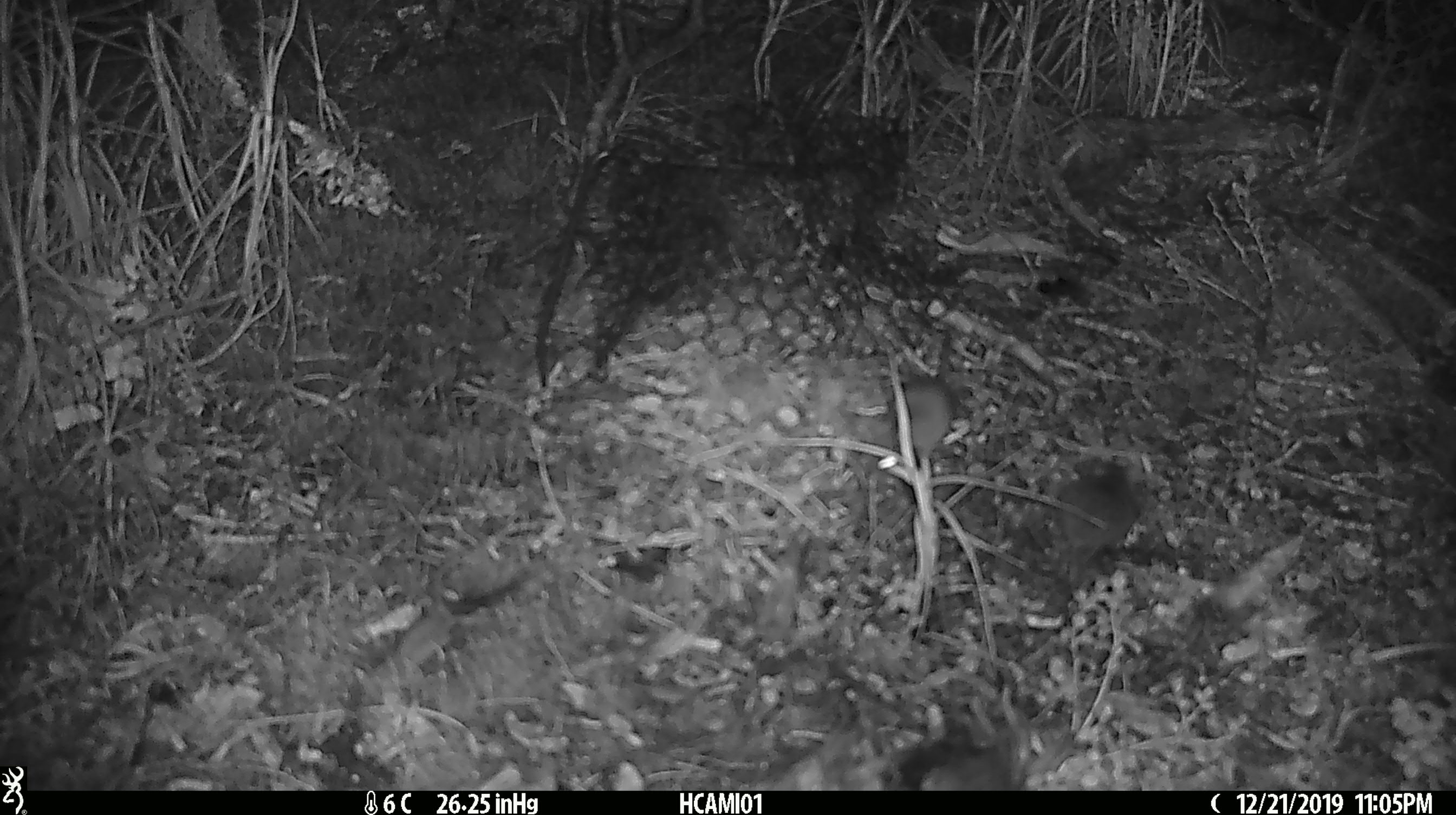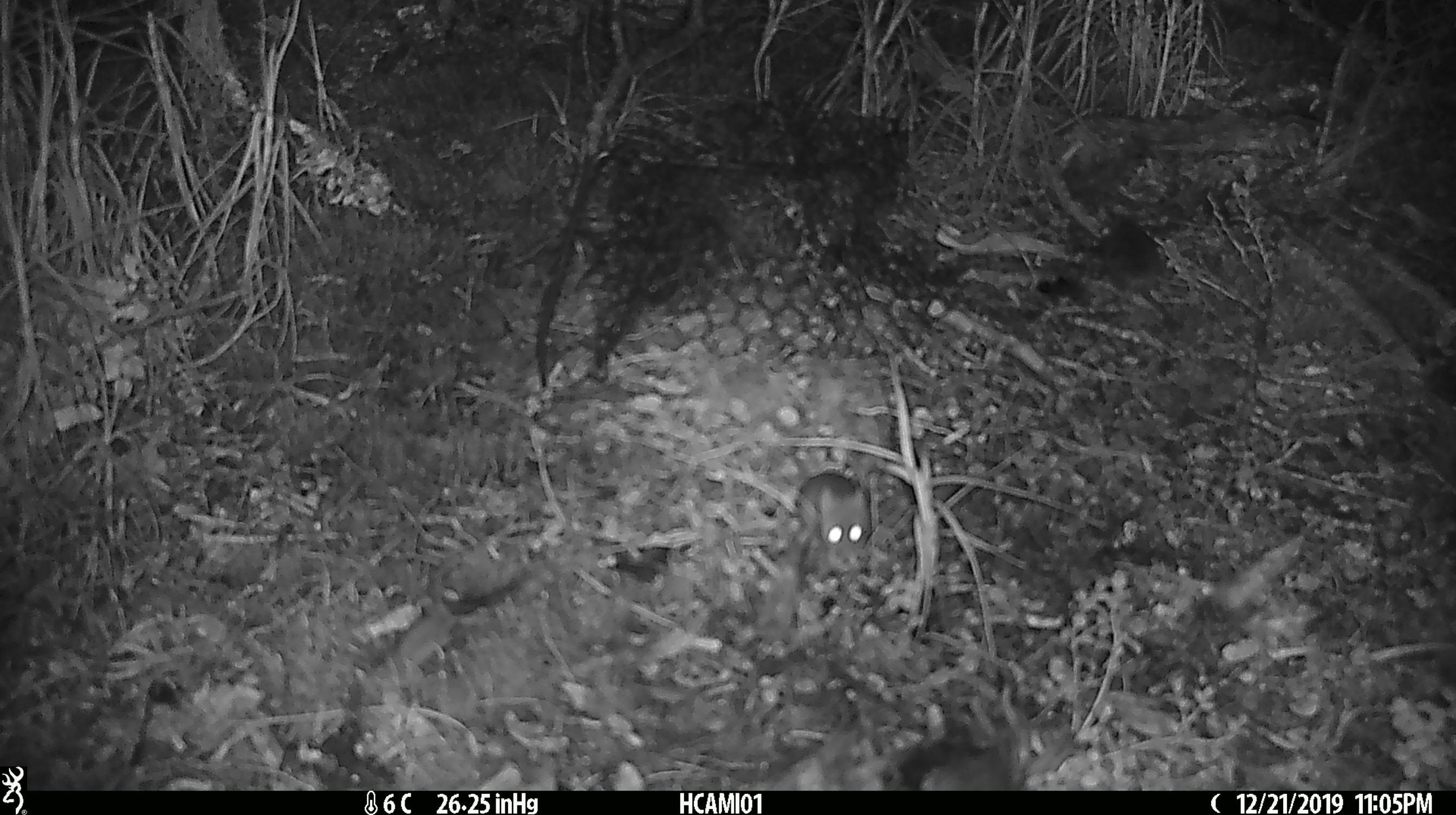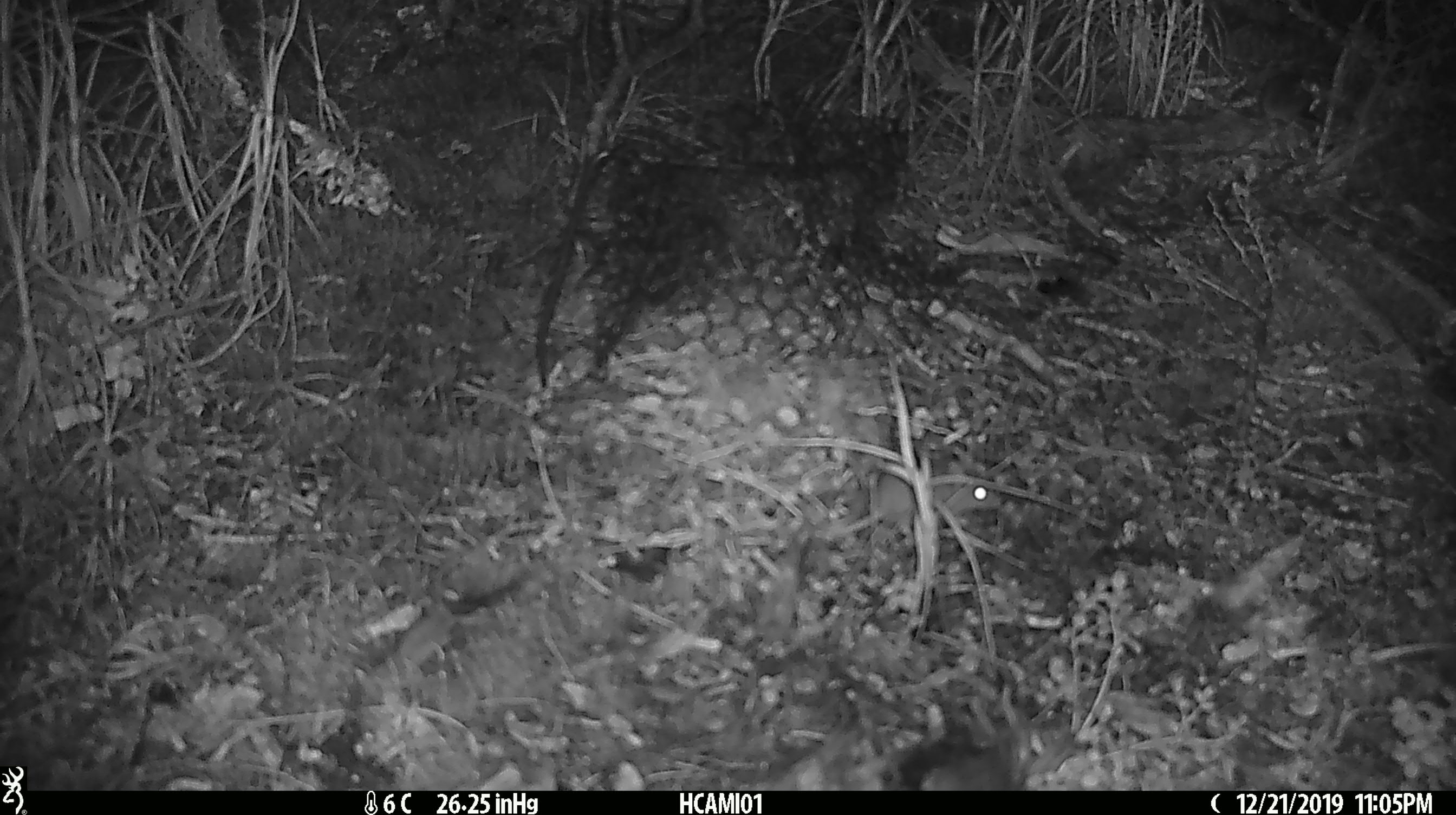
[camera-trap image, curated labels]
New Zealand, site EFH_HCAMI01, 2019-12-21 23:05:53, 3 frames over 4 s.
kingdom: Animalia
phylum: Chordata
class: Mammalia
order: Rodentia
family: Muridae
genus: Mus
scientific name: Mus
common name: mouse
Mouse (Mus).